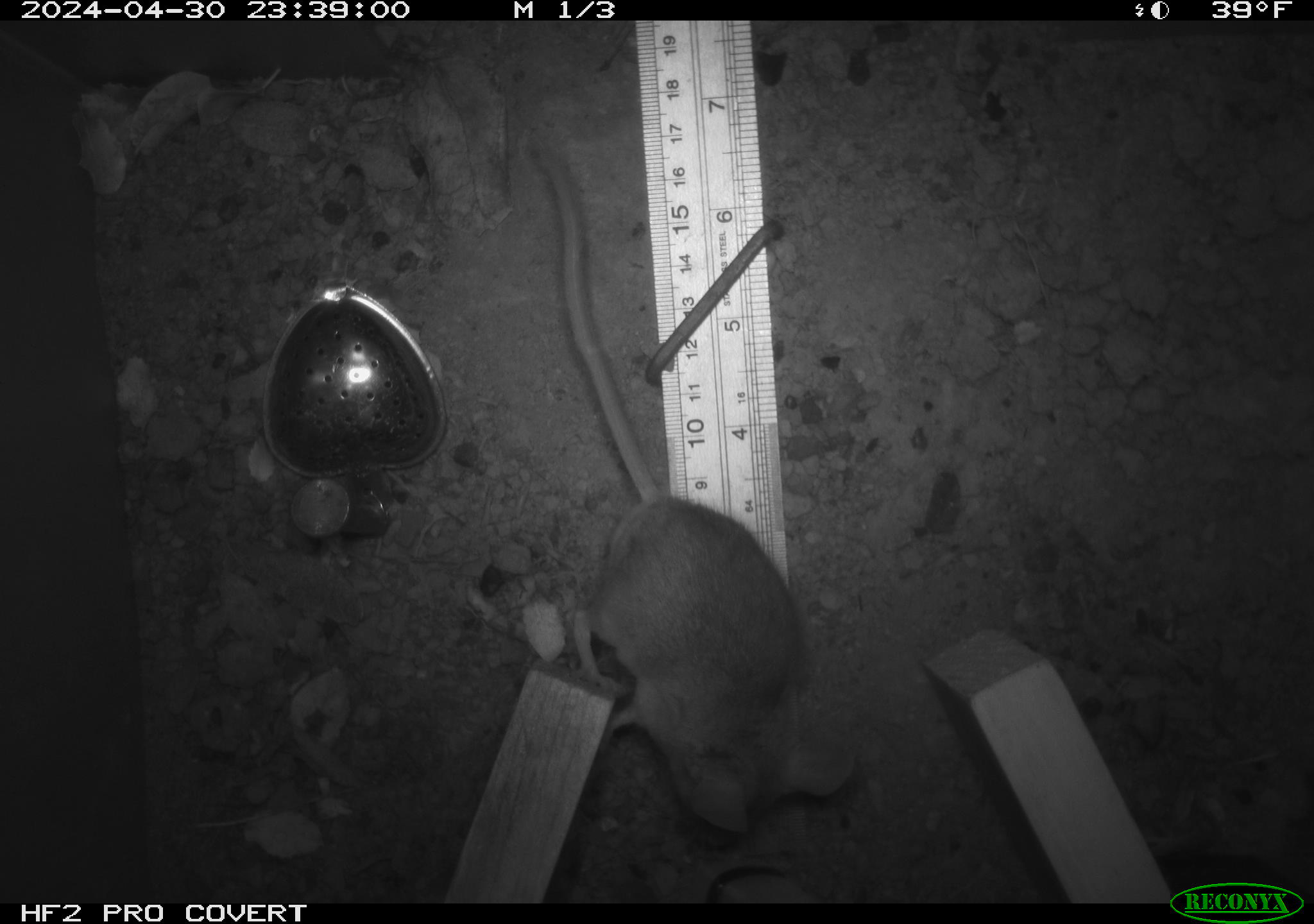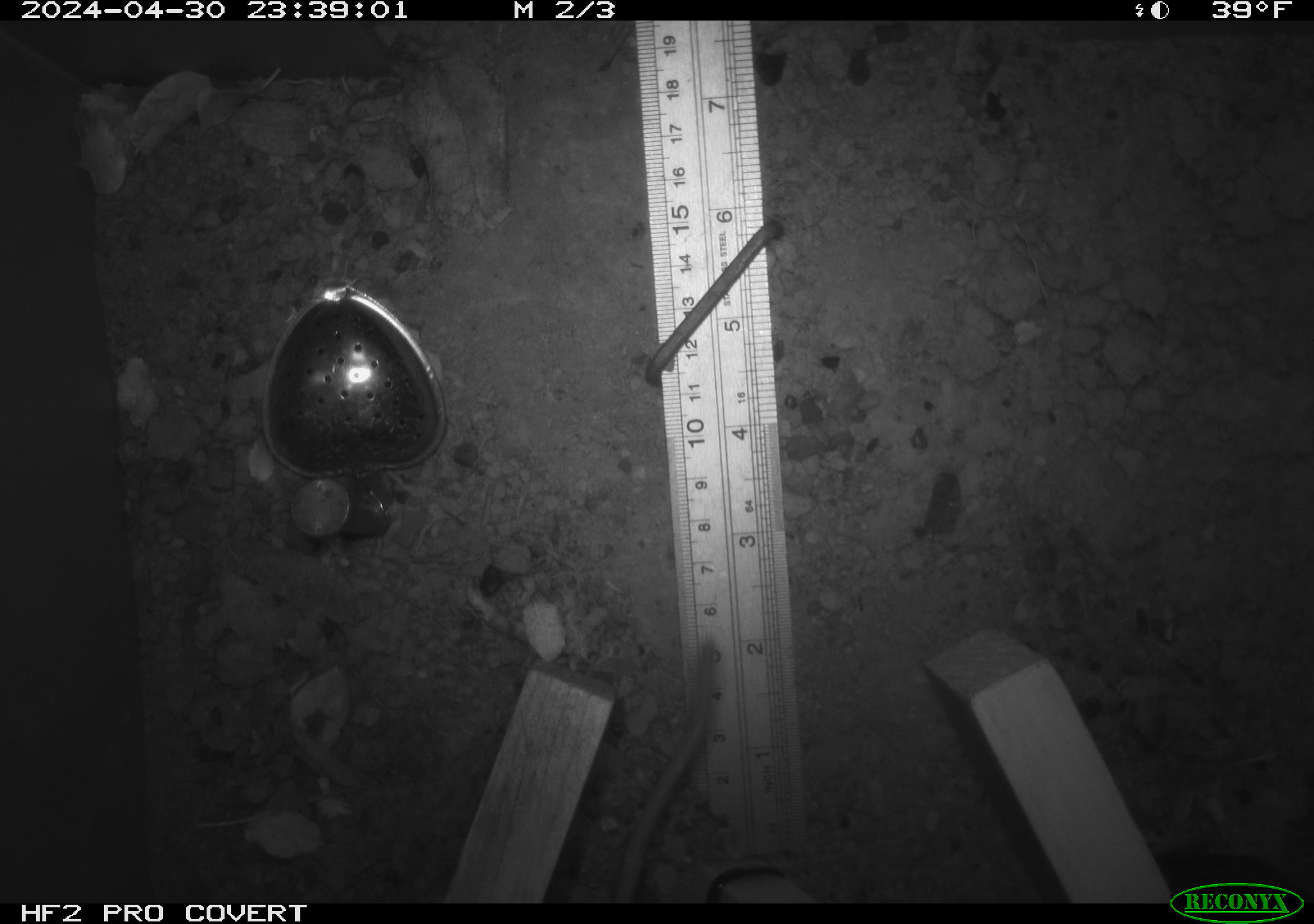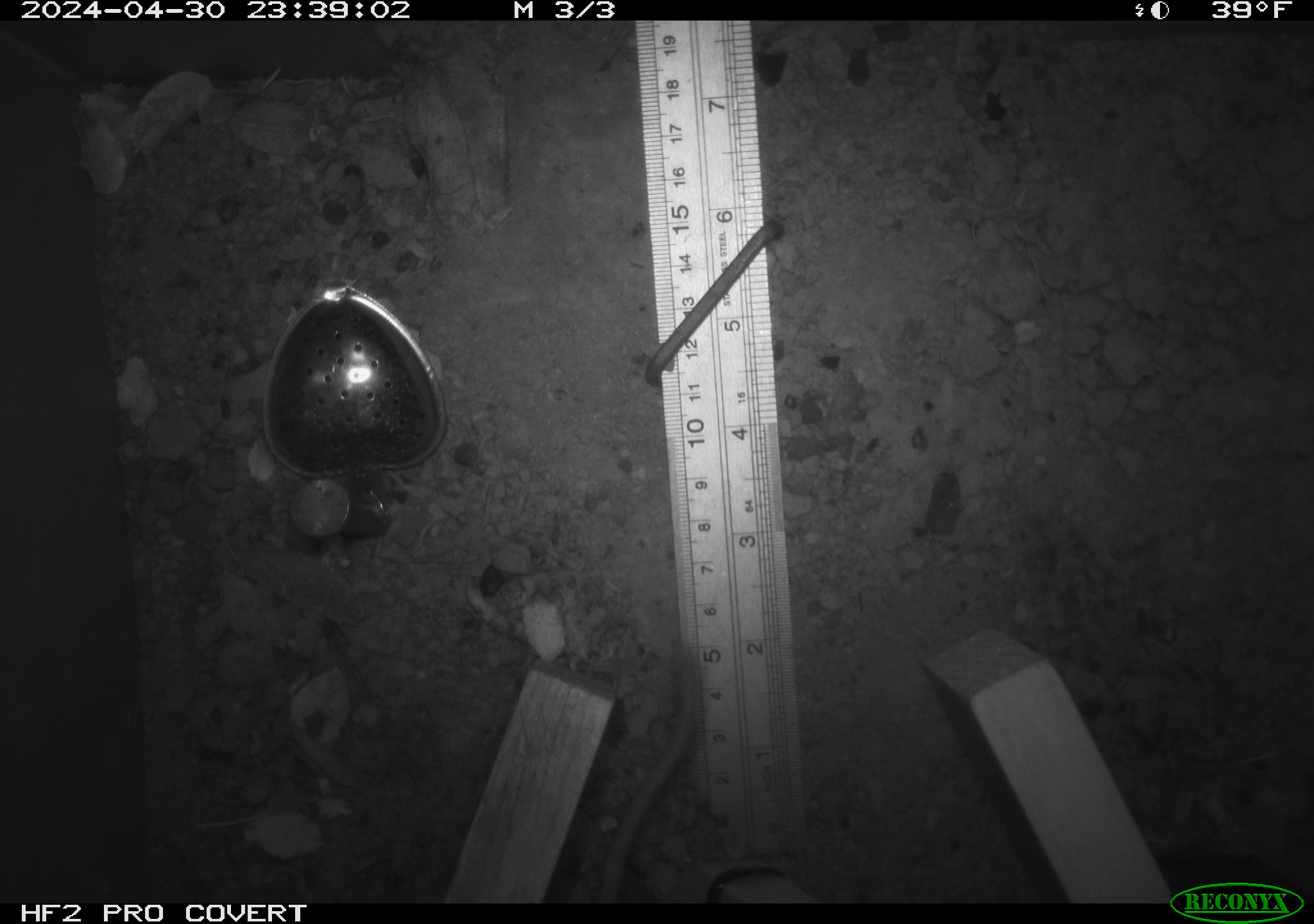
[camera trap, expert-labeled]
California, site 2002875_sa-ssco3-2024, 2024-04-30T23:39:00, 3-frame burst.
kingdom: Animalia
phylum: Chordata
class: Mammalia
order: Rodentia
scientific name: Rodentia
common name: mouse species